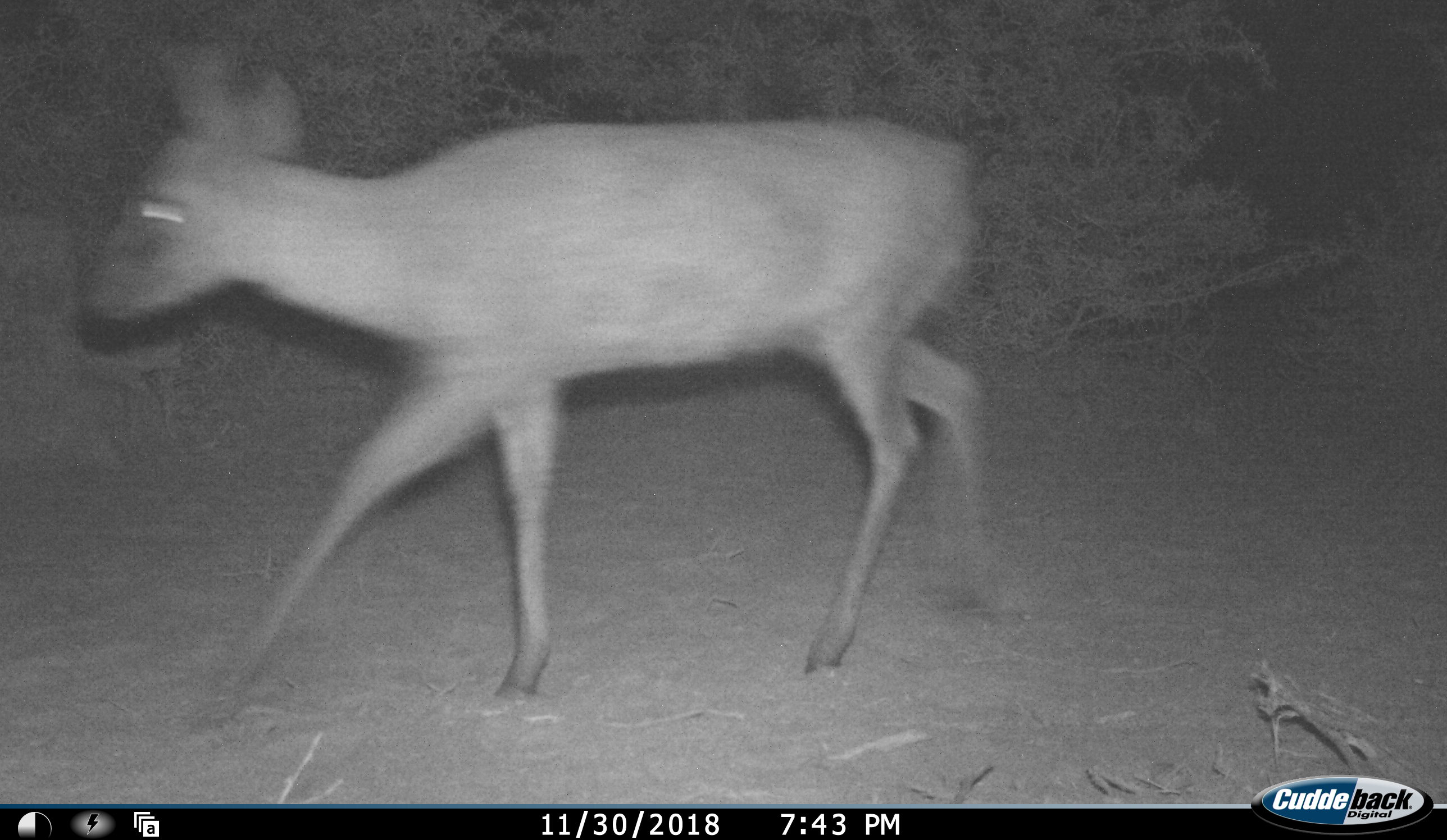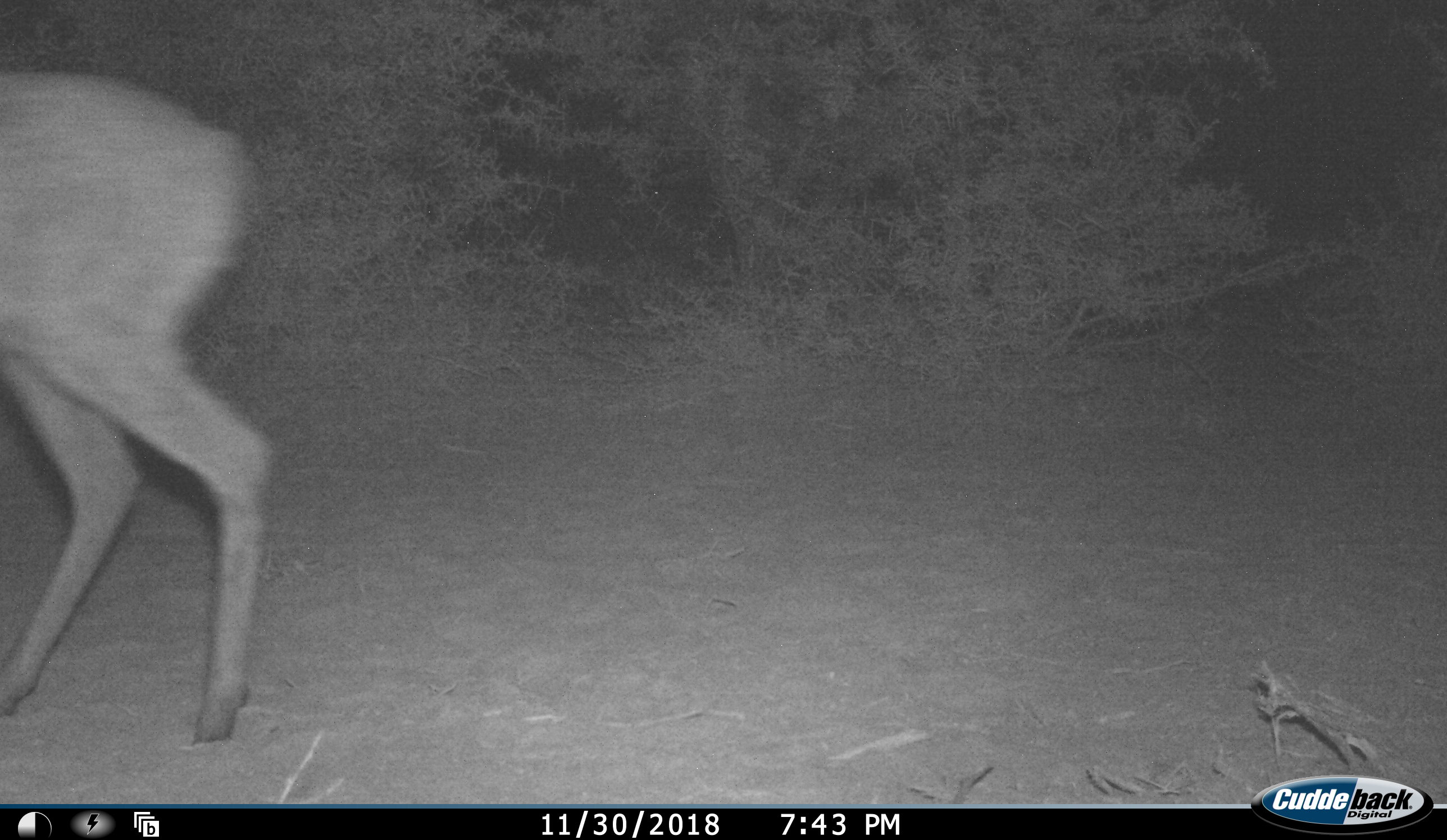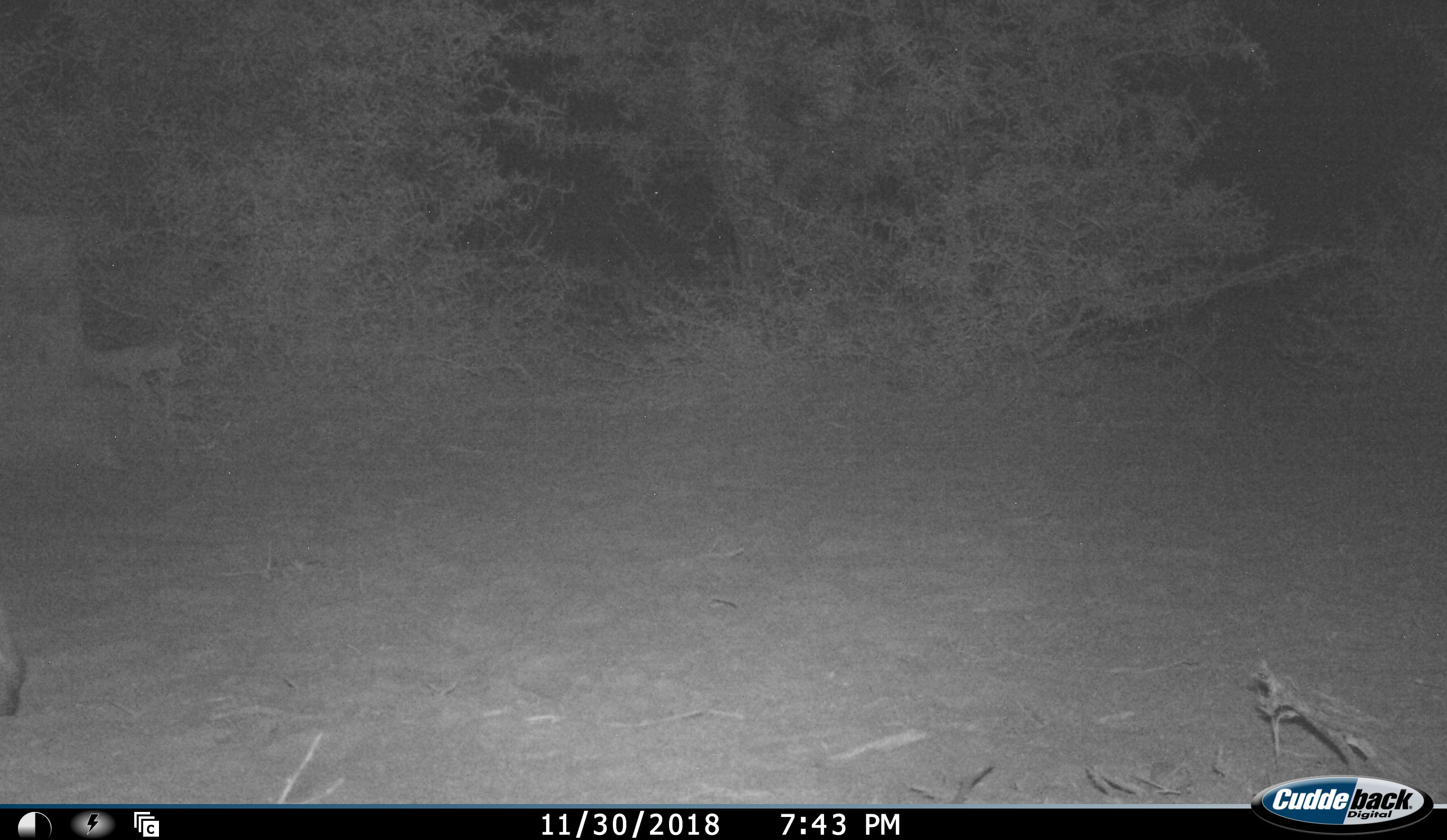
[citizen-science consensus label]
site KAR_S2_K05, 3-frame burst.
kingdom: Animalia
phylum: Chordata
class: Mammalia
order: Artiodactyla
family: Bovidae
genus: Sylvicapra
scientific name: Sylvicapra grimmia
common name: common duiker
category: duikercommongrey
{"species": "duikercommongrey (common duiker) (Sylvicapra grimmia)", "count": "1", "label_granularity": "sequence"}